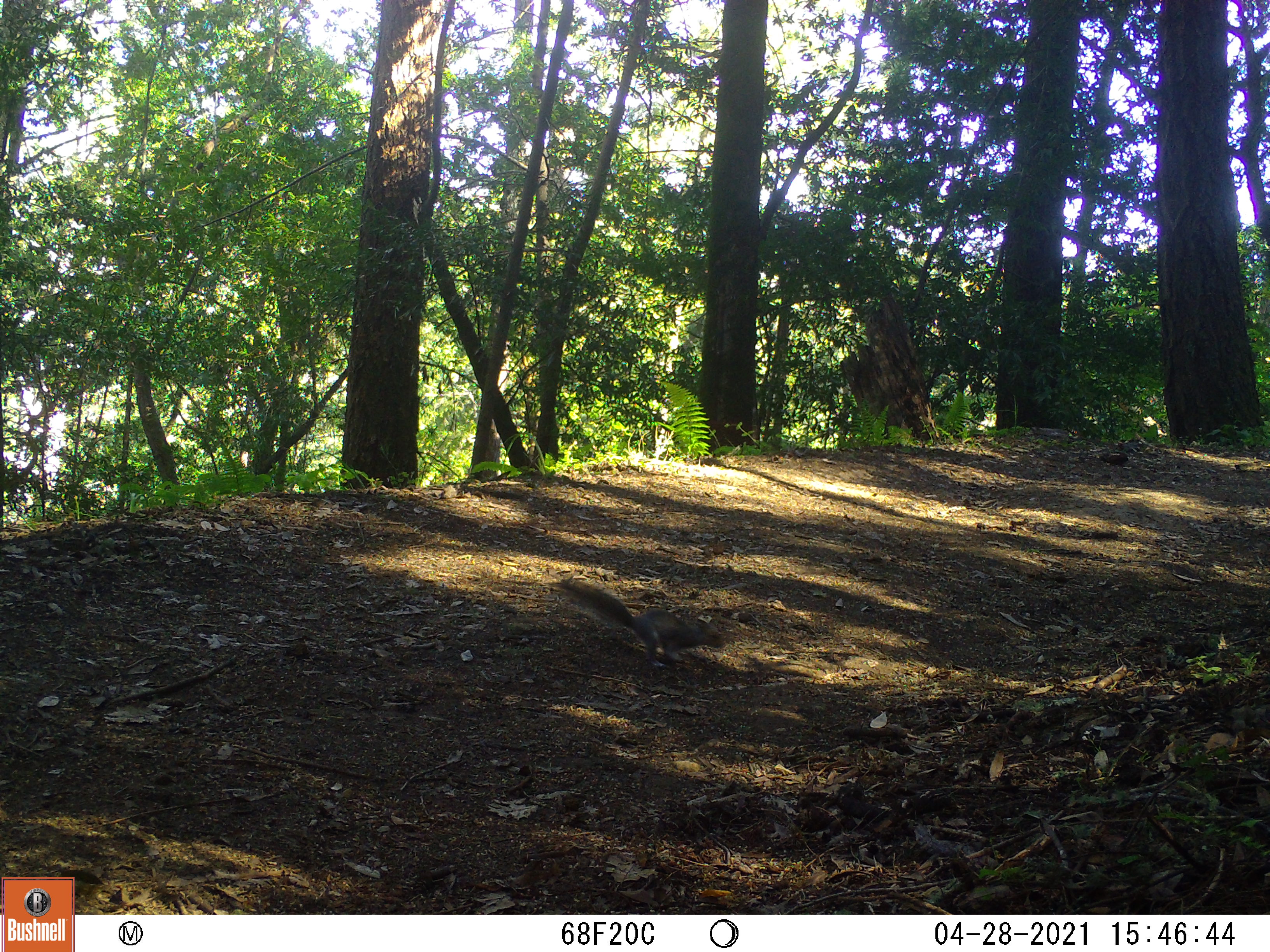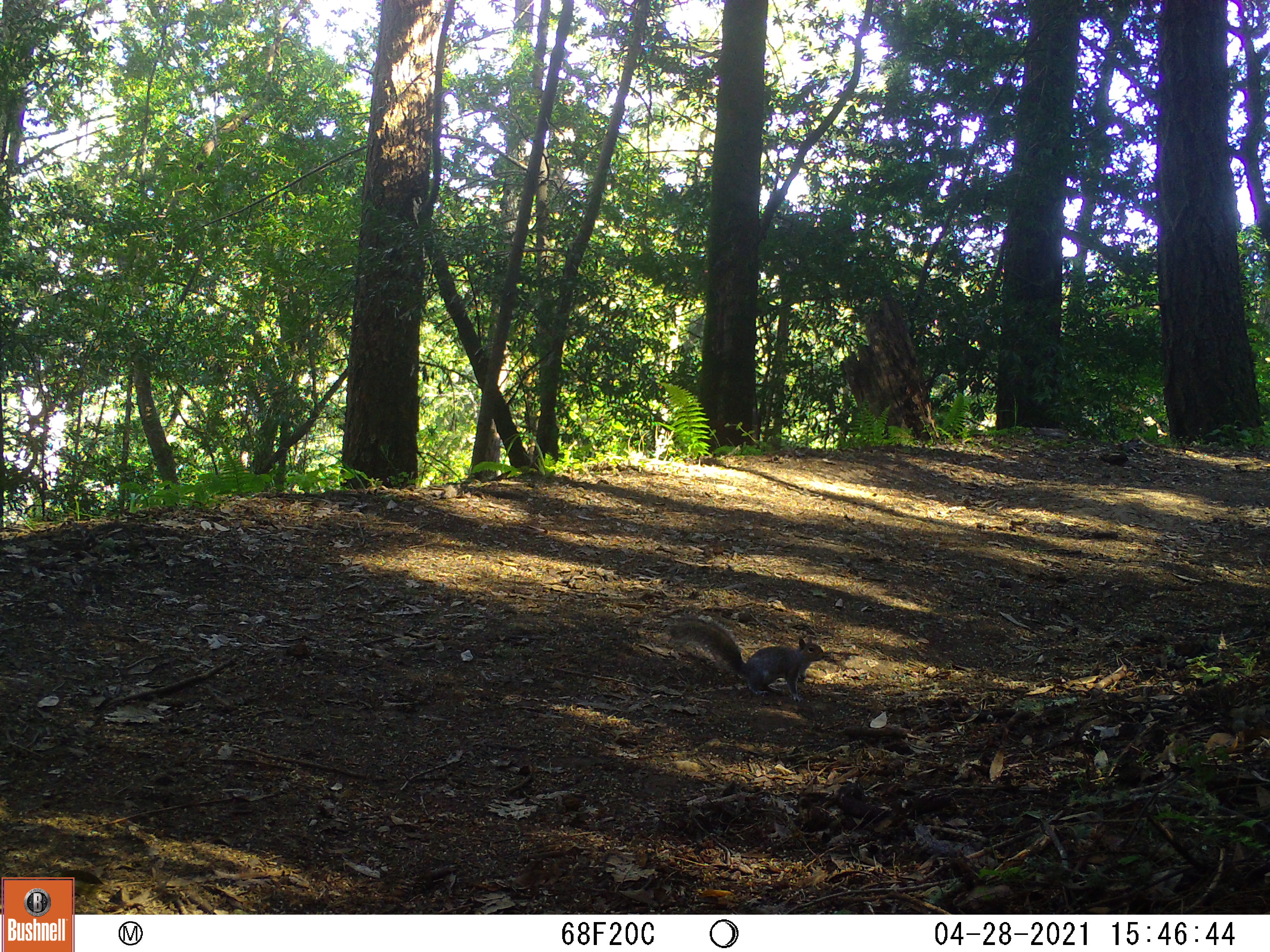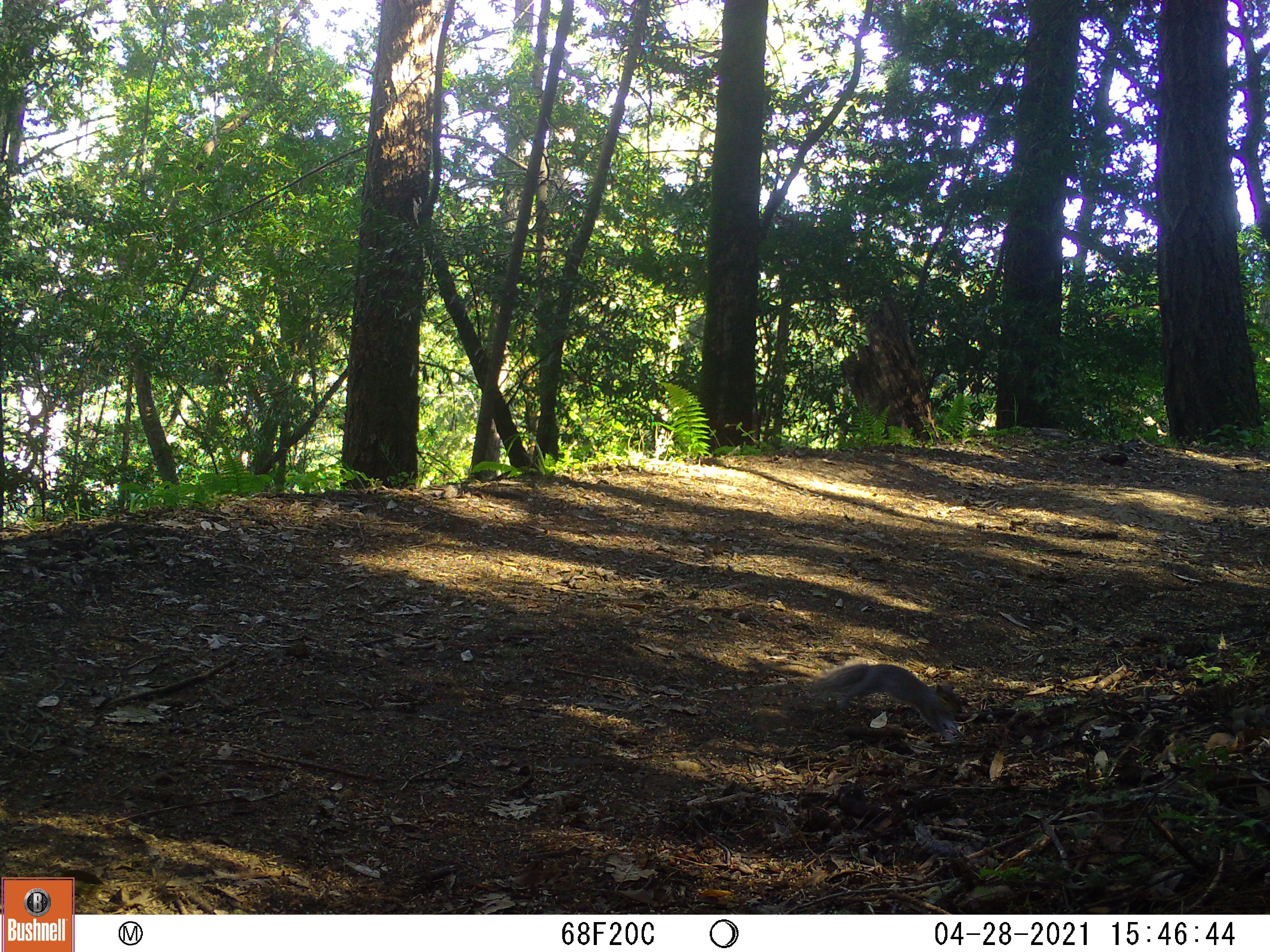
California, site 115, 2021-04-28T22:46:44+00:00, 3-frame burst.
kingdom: Animalia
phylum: Chordata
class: Mammalia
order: Rodentia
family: Sciuridae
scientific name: Sciuridae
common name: squirrel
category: unknown squirrel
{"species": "unknown squirrel (squirrel) (Sciuridae)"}